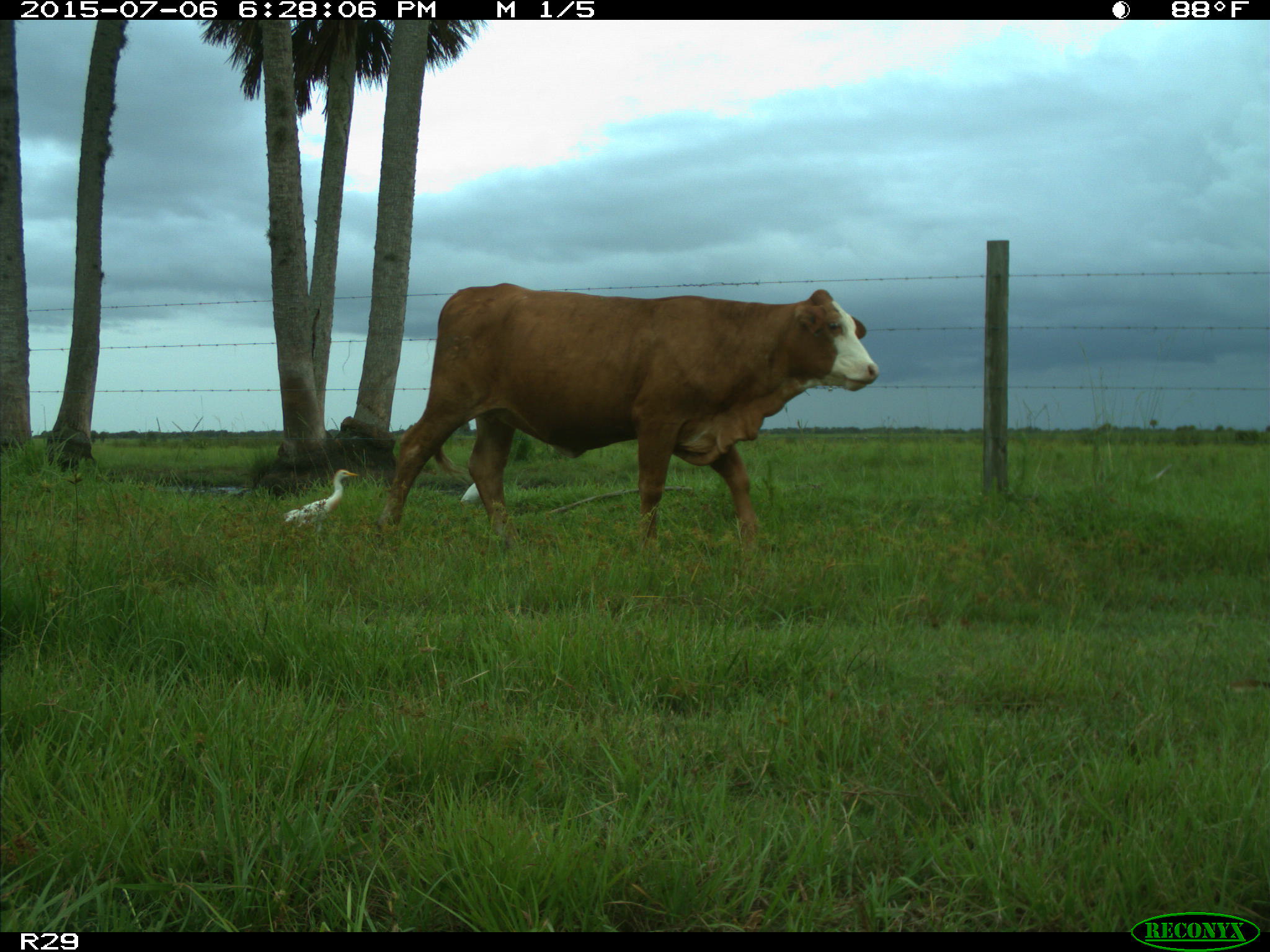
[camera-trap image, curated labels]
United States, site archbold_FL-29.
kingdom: Animalia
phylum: Chordata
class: Mammalia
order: Artiodactyla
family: Bovidae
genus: Bos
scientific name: Bos taurus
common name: domestic cow